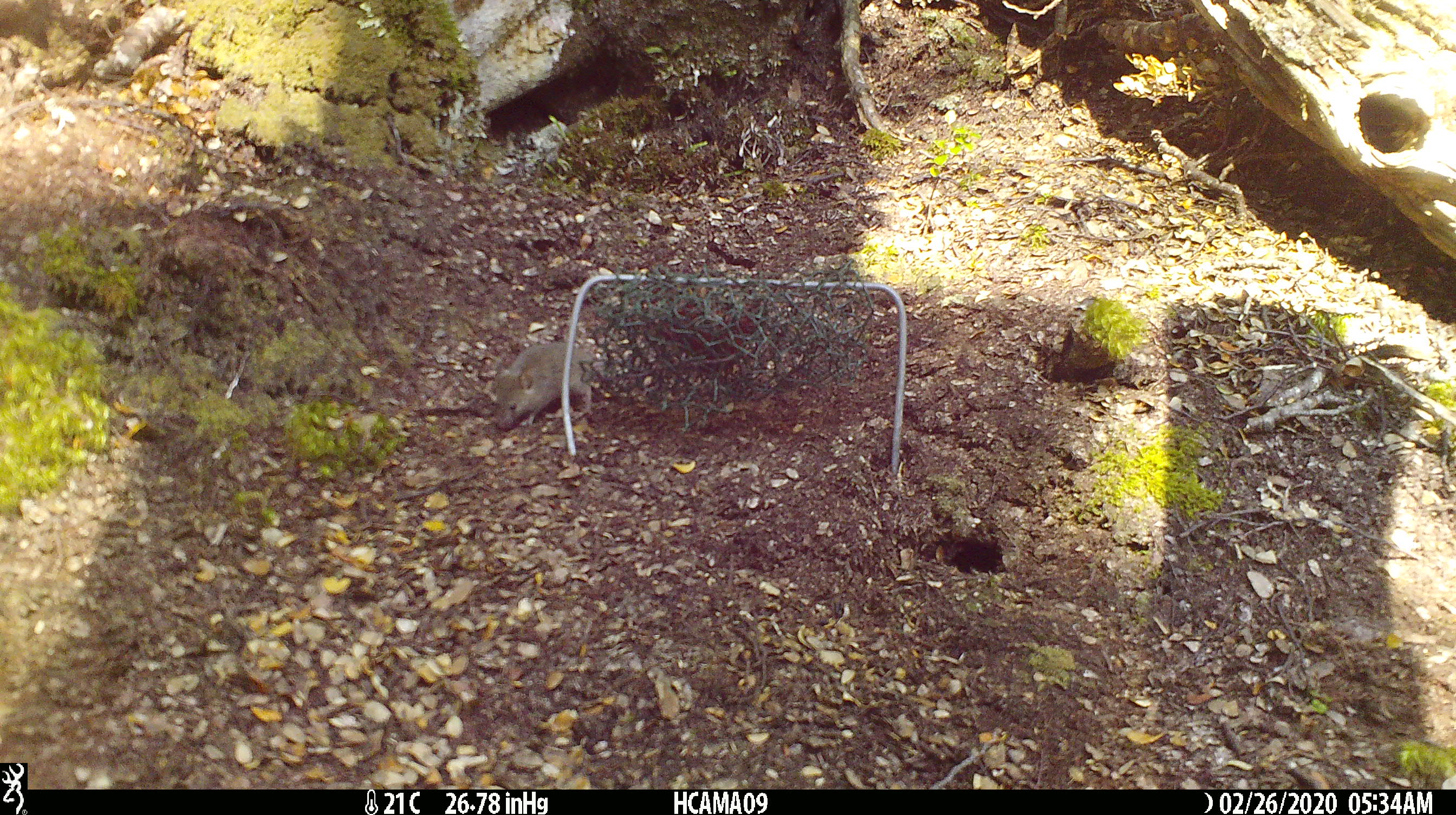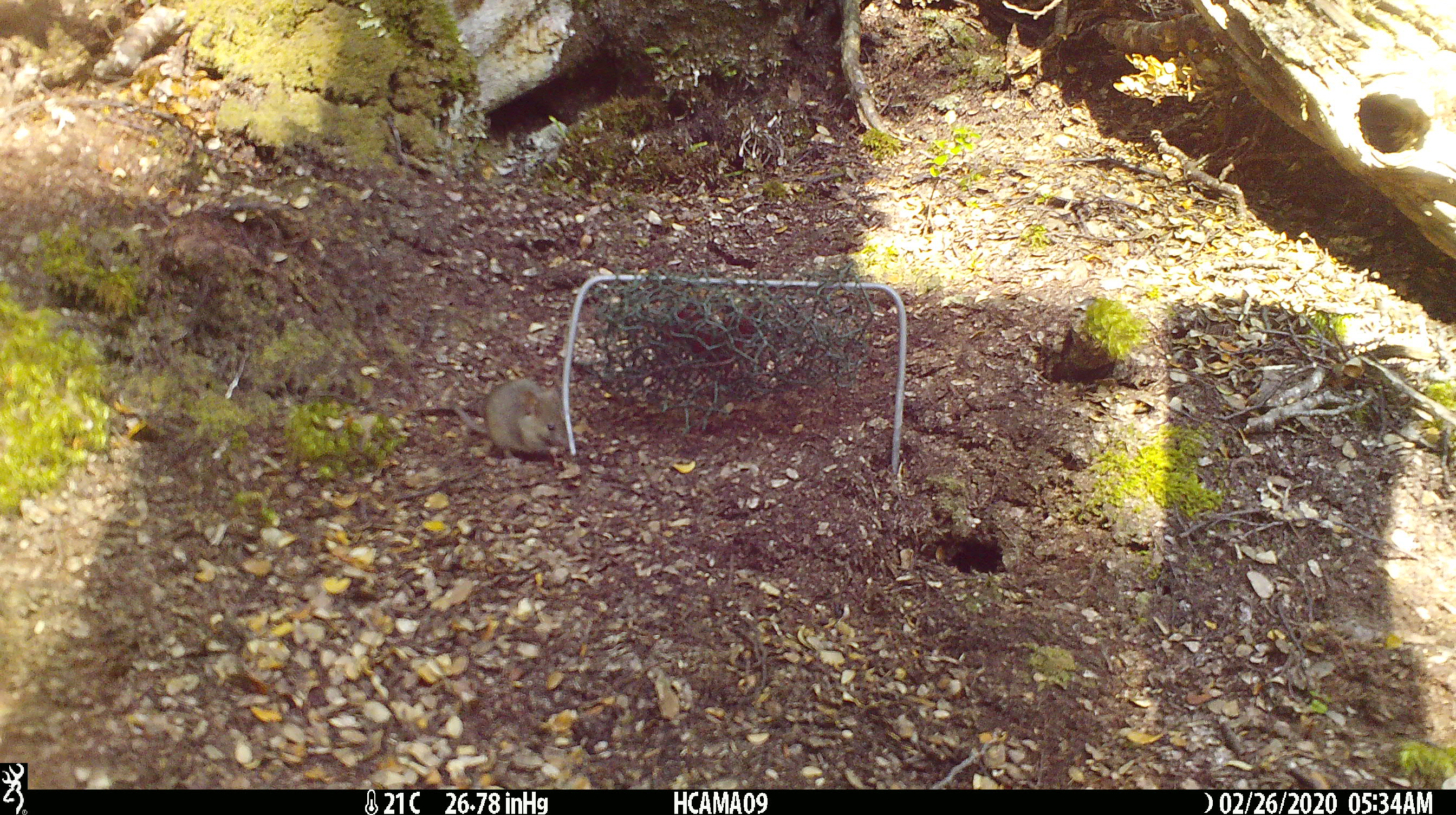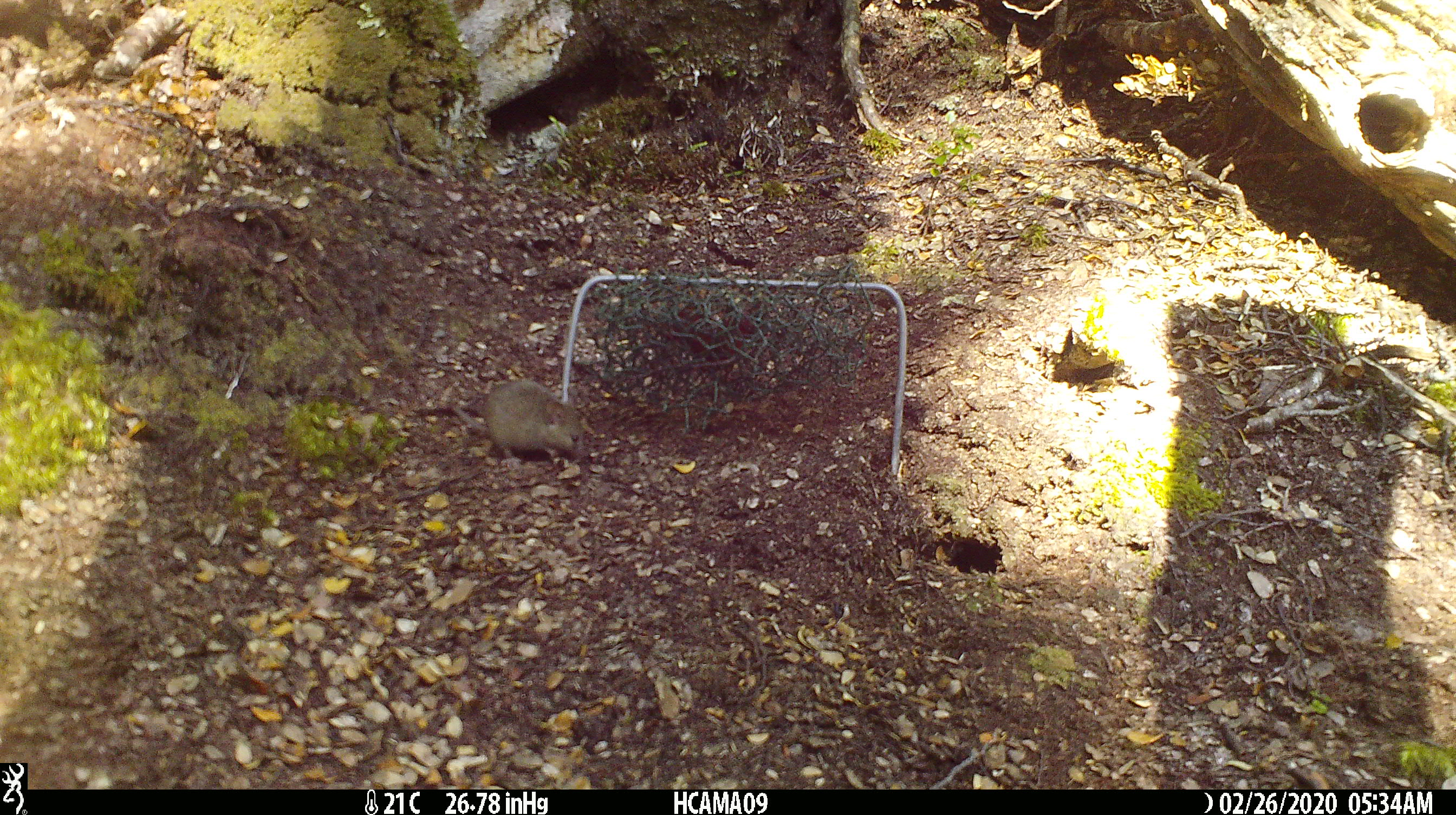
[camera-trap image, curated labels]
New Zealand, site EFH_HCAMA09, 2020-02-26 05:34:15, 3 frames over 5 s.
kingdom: Animalia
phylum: Chordata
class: Mammalia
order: Rodentia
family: Muridae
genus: Mus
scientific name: Mus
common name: mouse